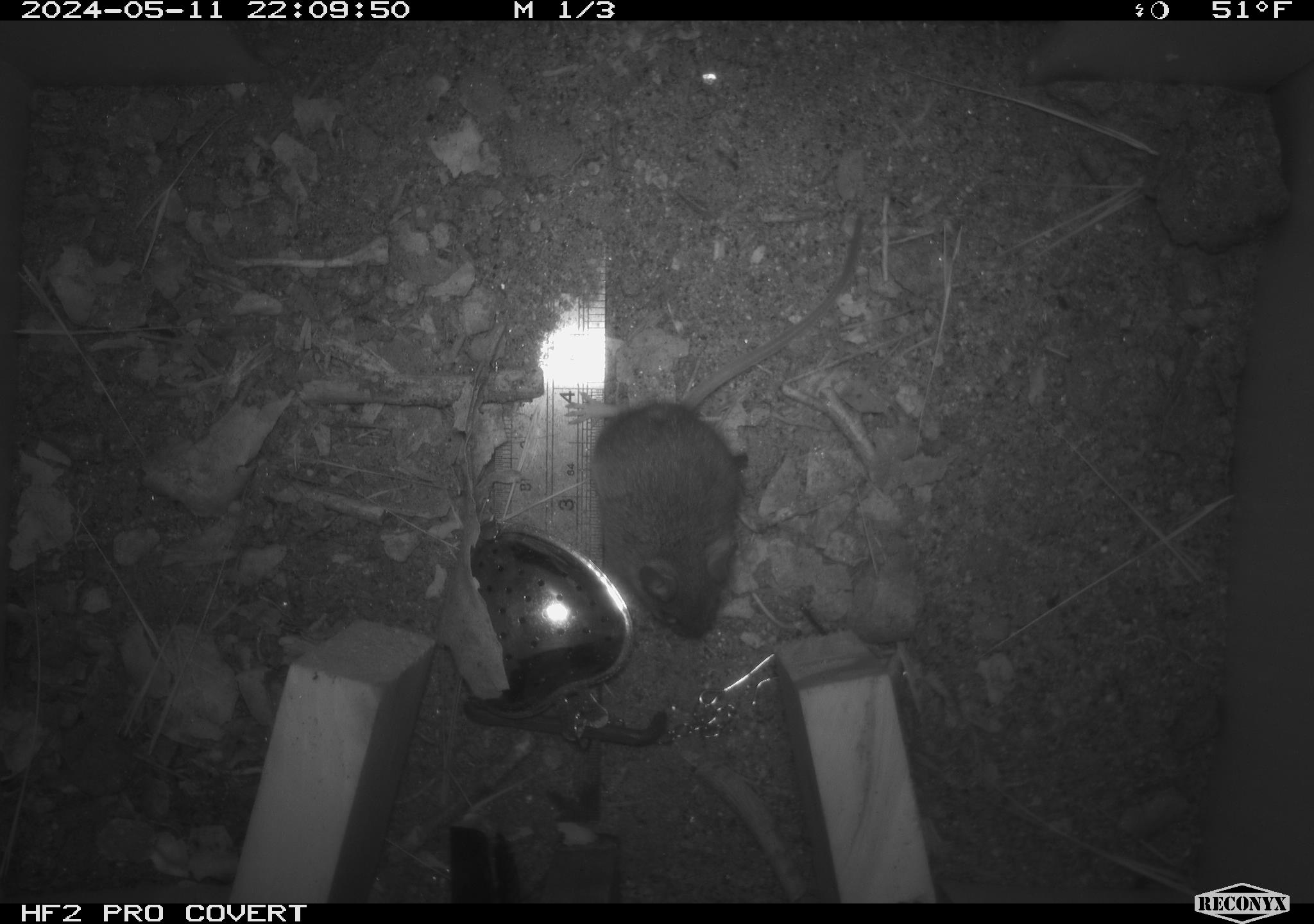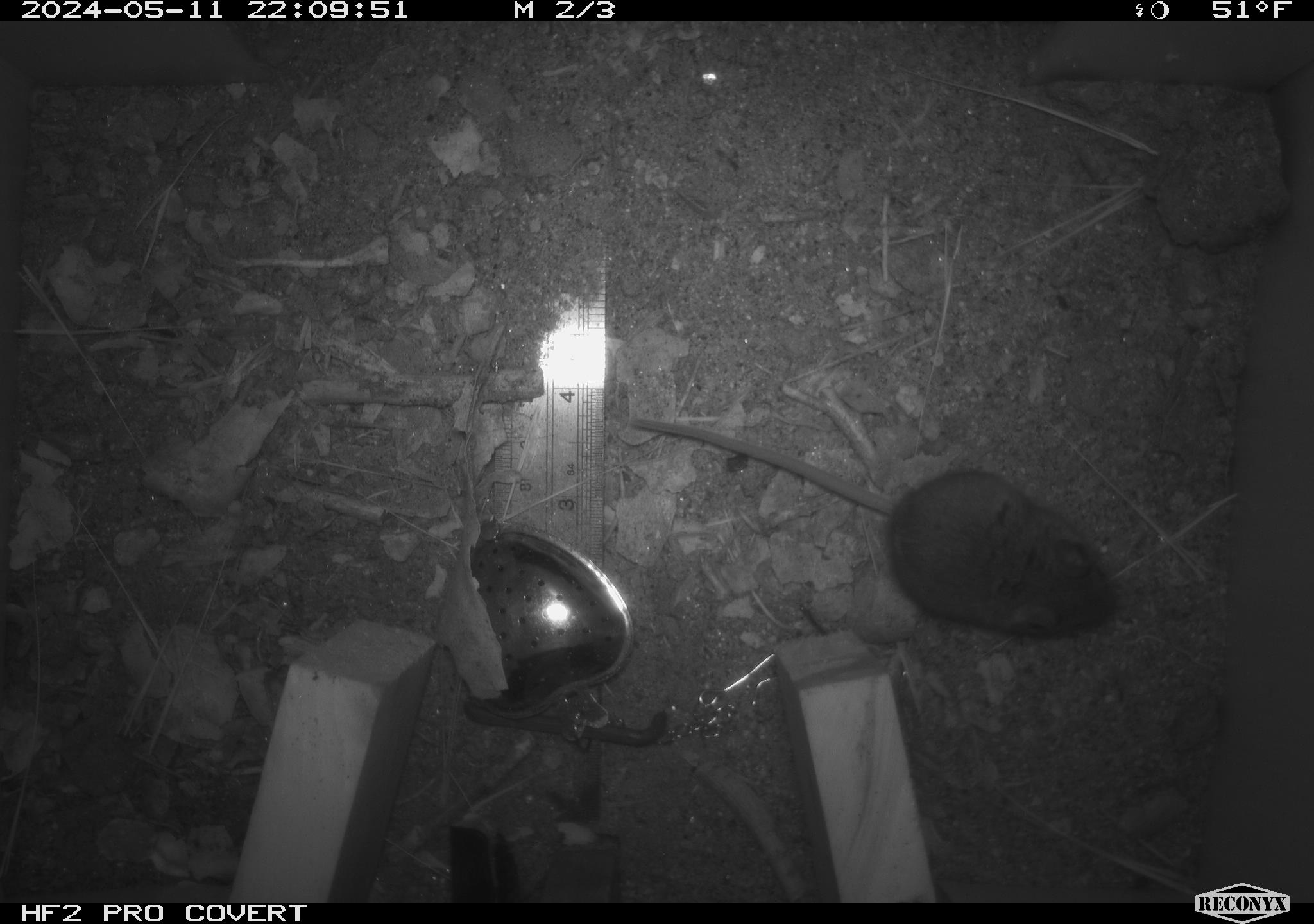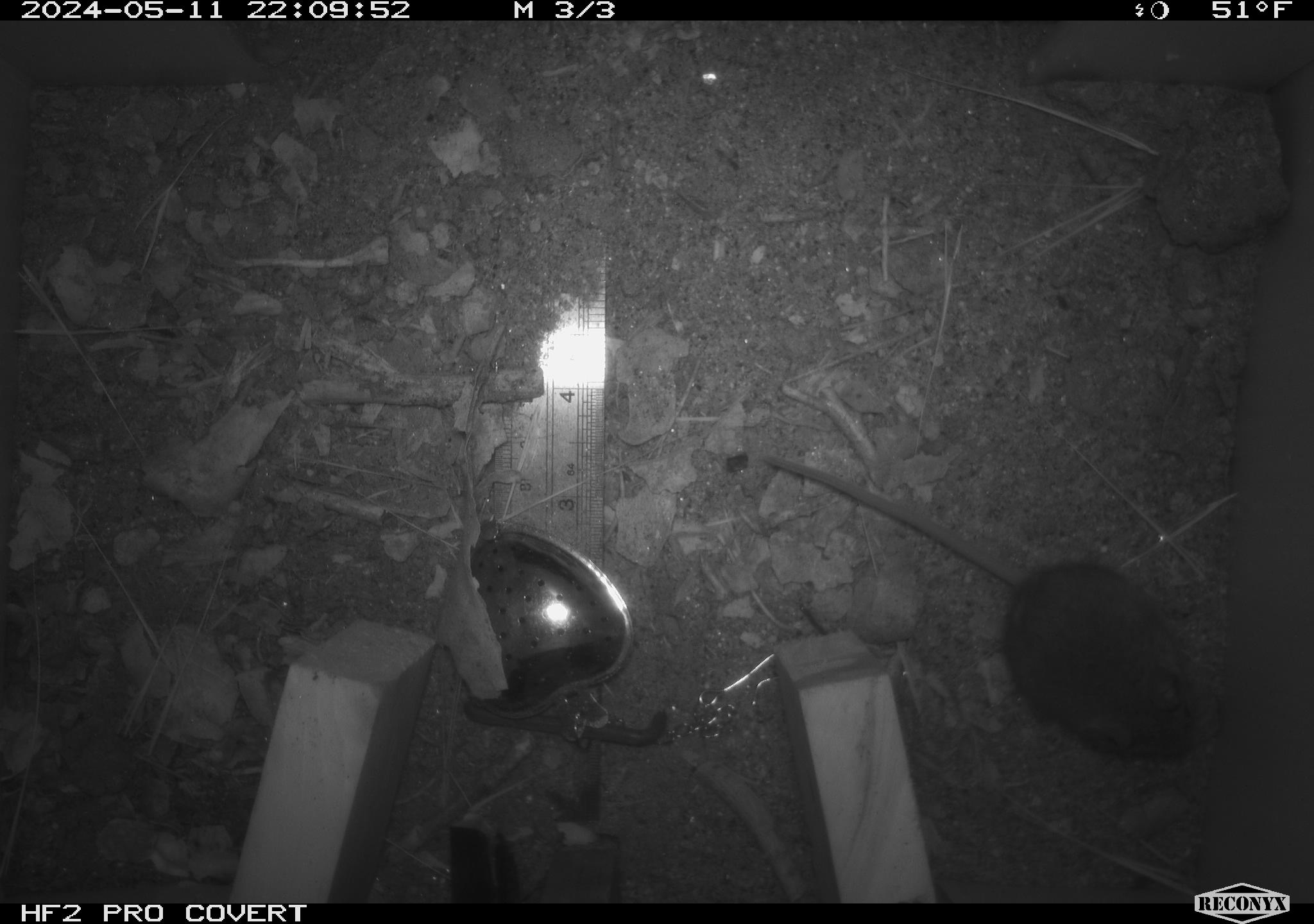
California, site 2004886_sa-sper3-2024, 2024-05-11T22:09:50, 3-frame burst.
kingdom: Animalia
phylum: Chordata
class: Mammalia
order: Rodentia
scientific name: Rodentia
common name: mouse species